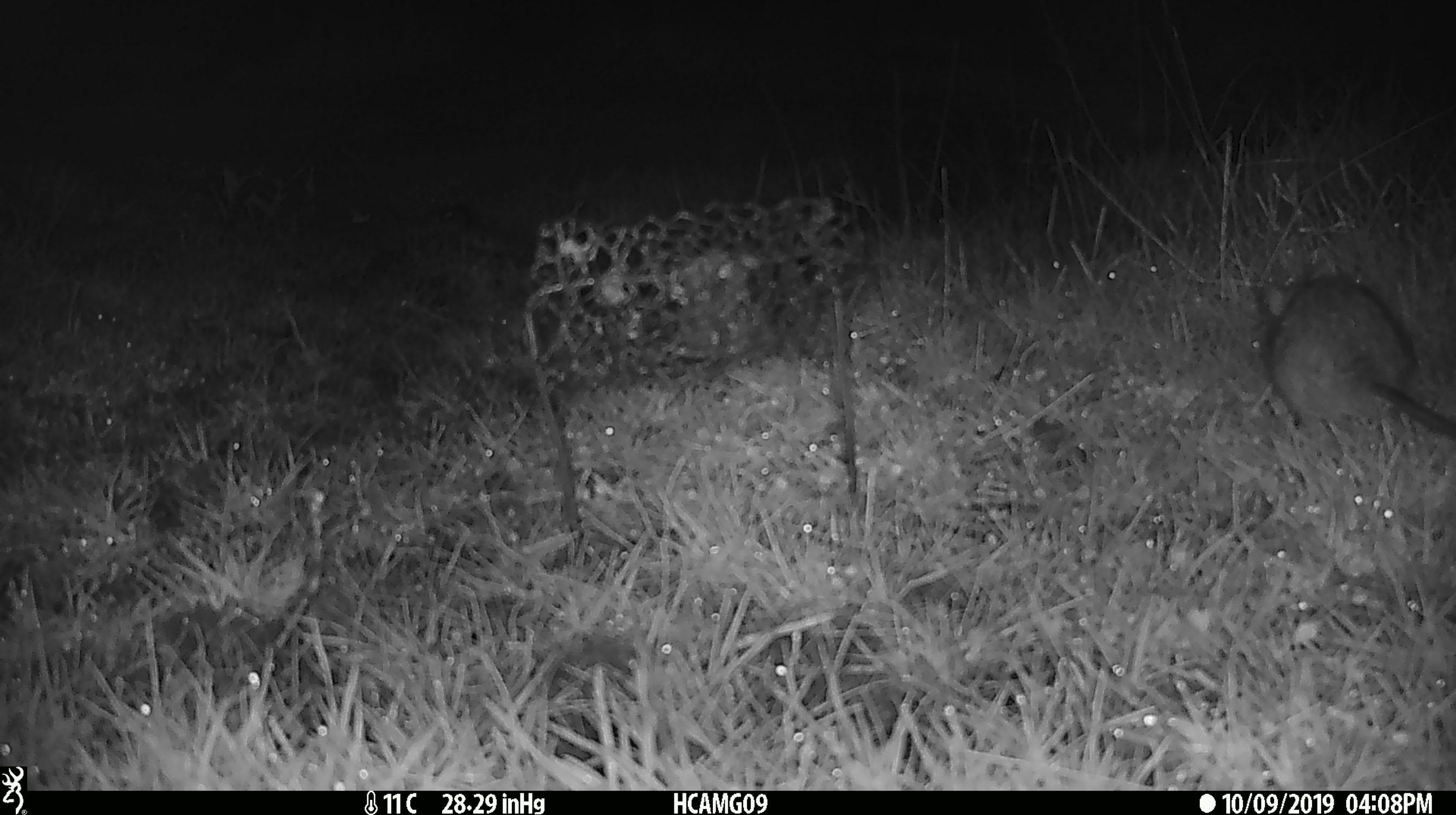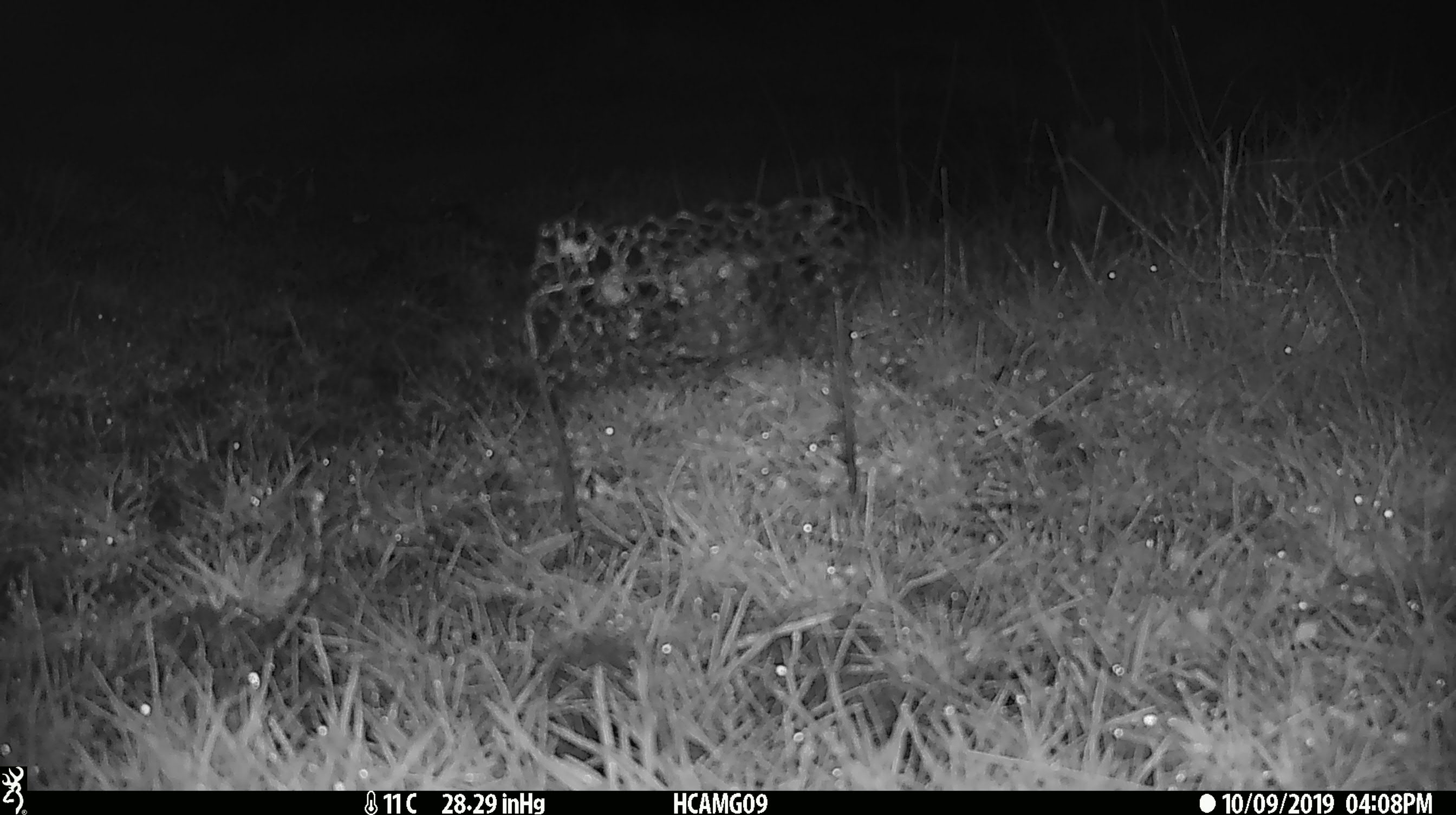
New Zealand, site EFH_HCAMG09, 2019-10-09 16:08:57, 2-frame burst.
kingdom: Animalia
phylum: Chordata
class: Mammalia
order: Rodentia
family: Muridae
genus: Rattus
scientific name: Rattus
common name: rat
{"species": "rat (Rattus)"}